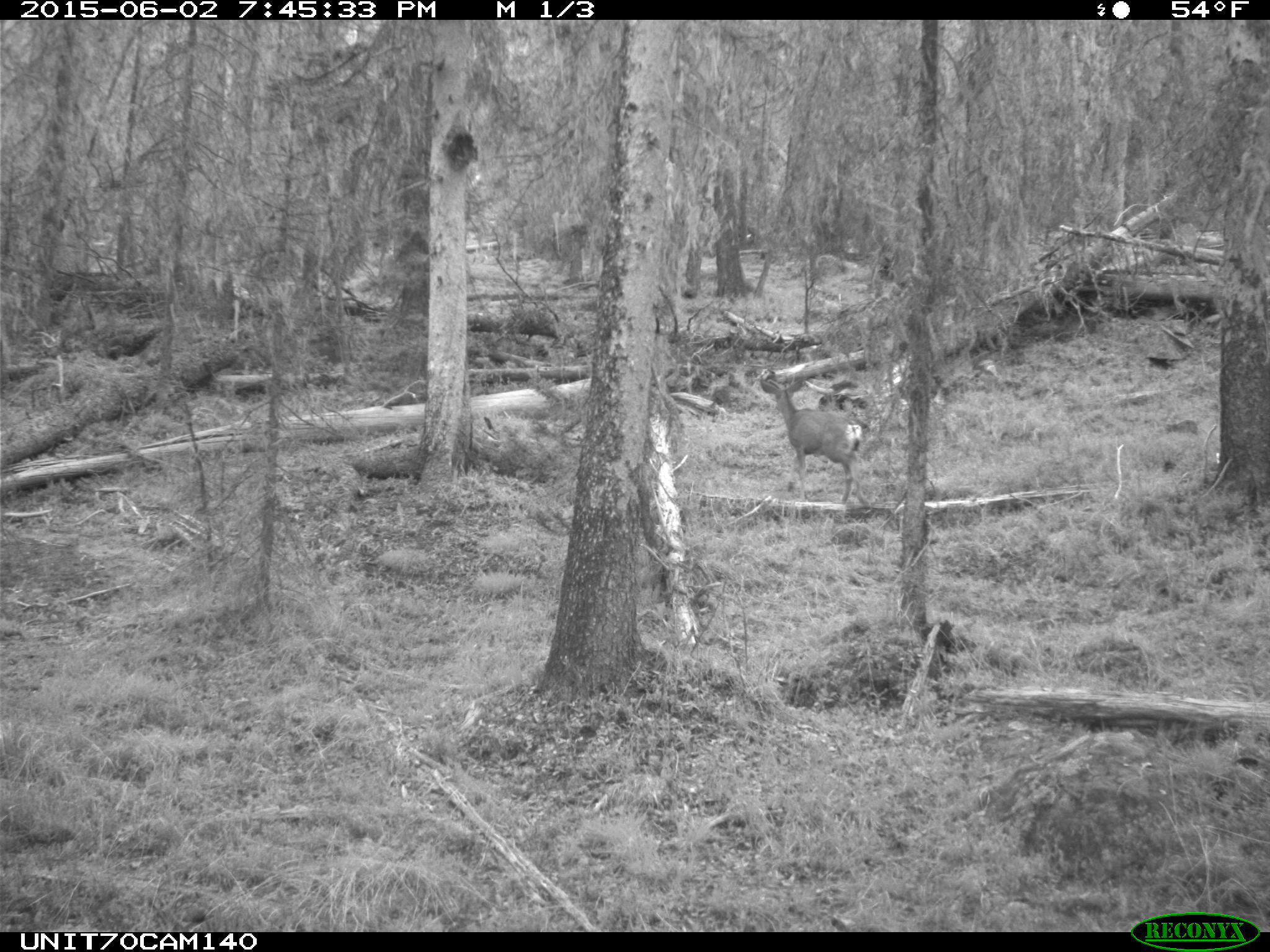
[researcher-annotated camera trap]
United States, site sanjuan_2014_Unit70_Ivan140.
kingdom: Animalia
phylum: Chordata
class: Mammalia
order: Artiodactyla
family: Cervidae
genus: Odocoileus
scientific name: Odocoileus hemionus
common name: mule deer